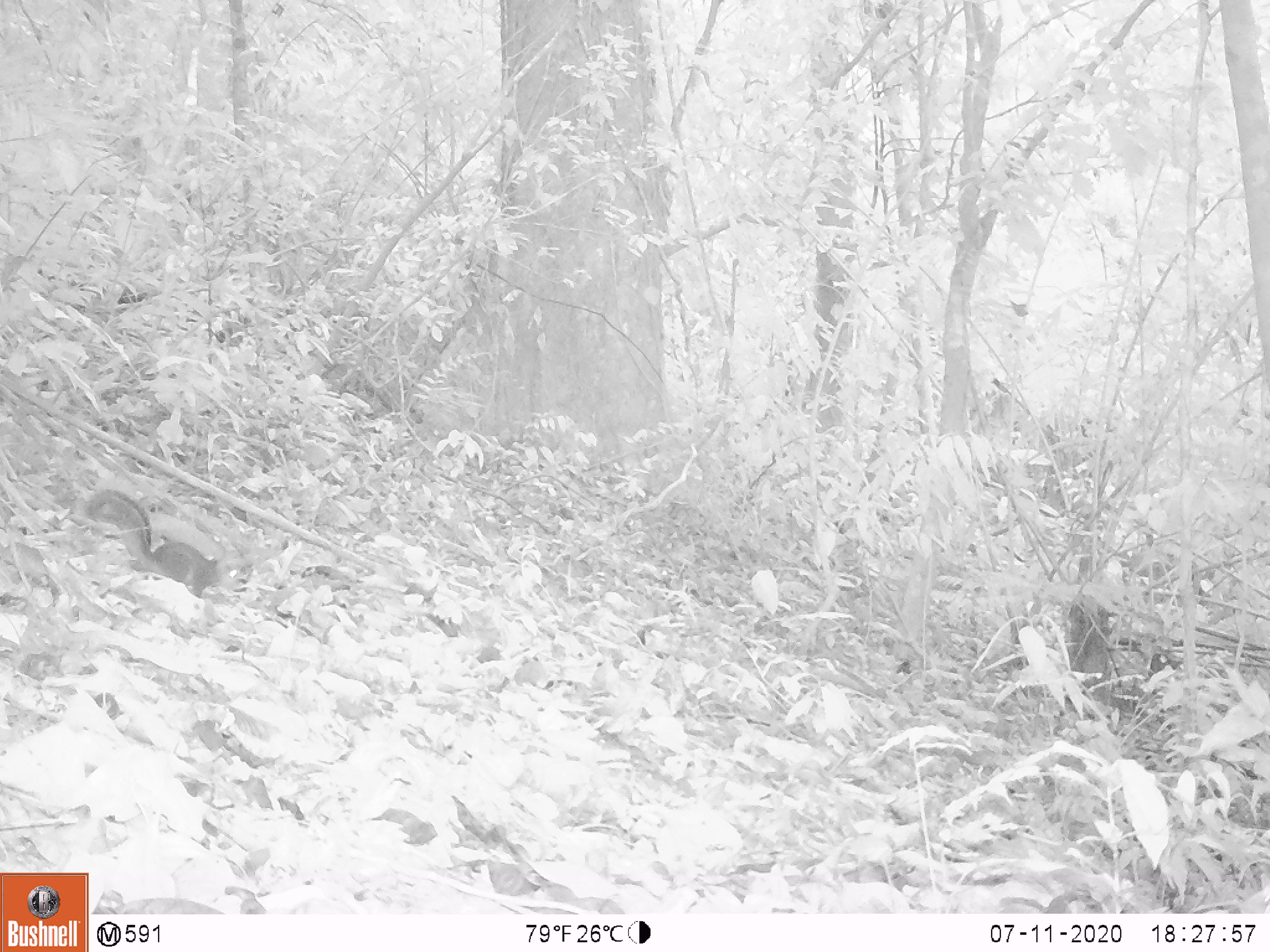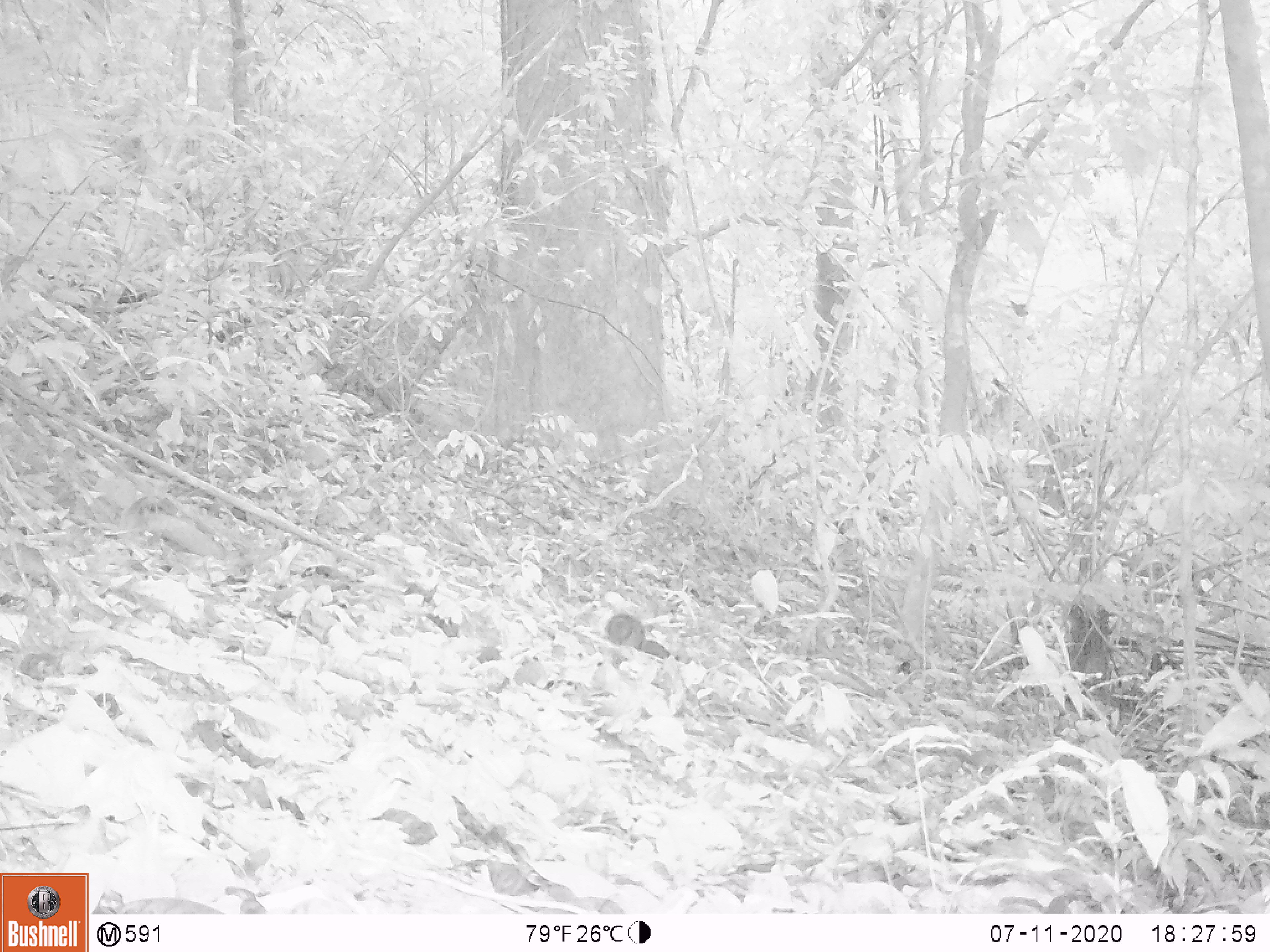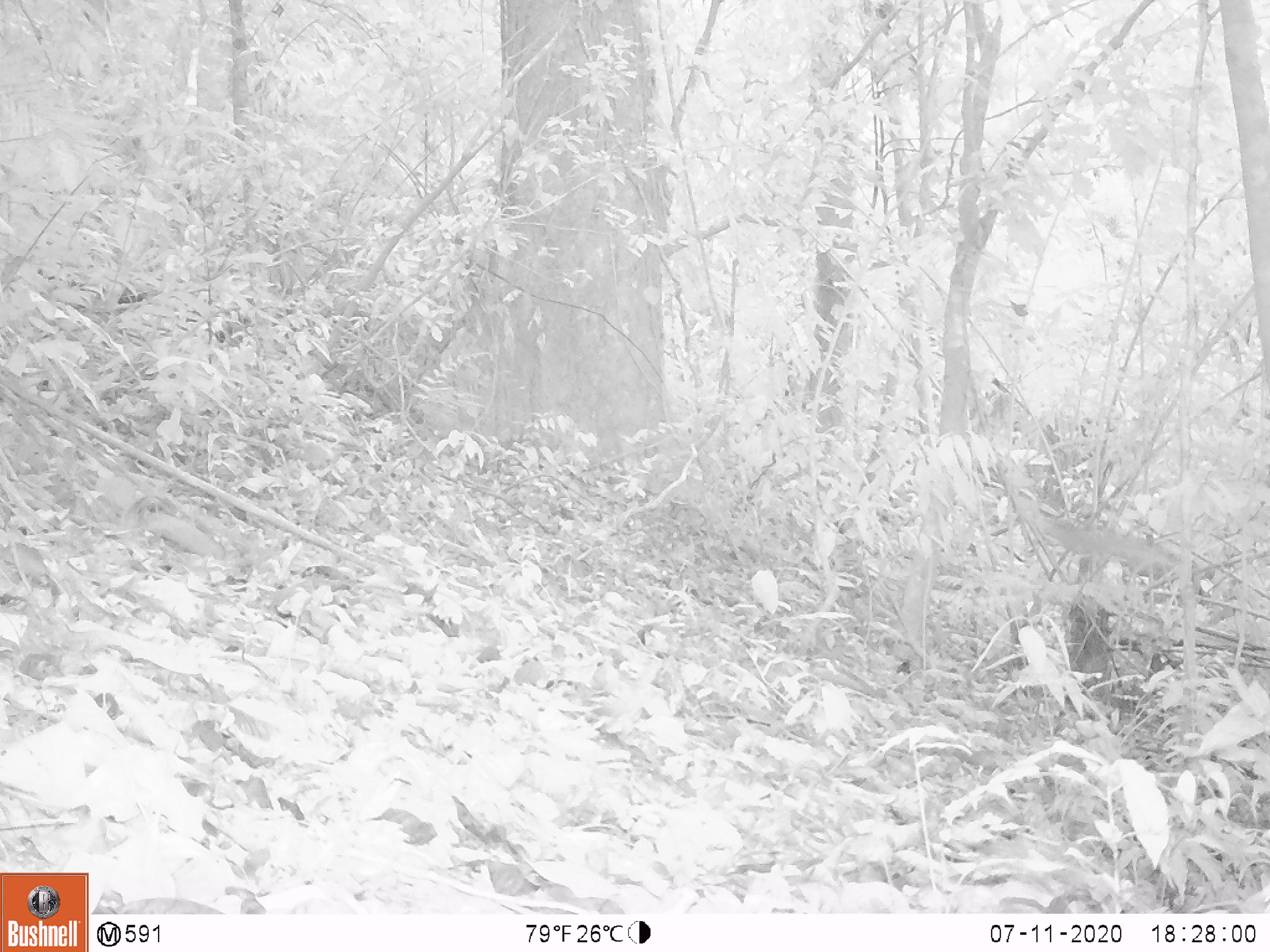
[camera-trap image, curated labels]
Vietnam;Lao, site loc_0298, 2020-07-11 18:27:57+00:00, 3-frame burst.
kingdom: Animalia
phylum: Chordata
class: Mammalia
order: Rodentia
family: Sciuridae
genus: Dremomys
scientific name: Dremomys rufigenis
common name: red-cheeked squirrel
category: red cheeked squirrel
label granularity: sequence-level